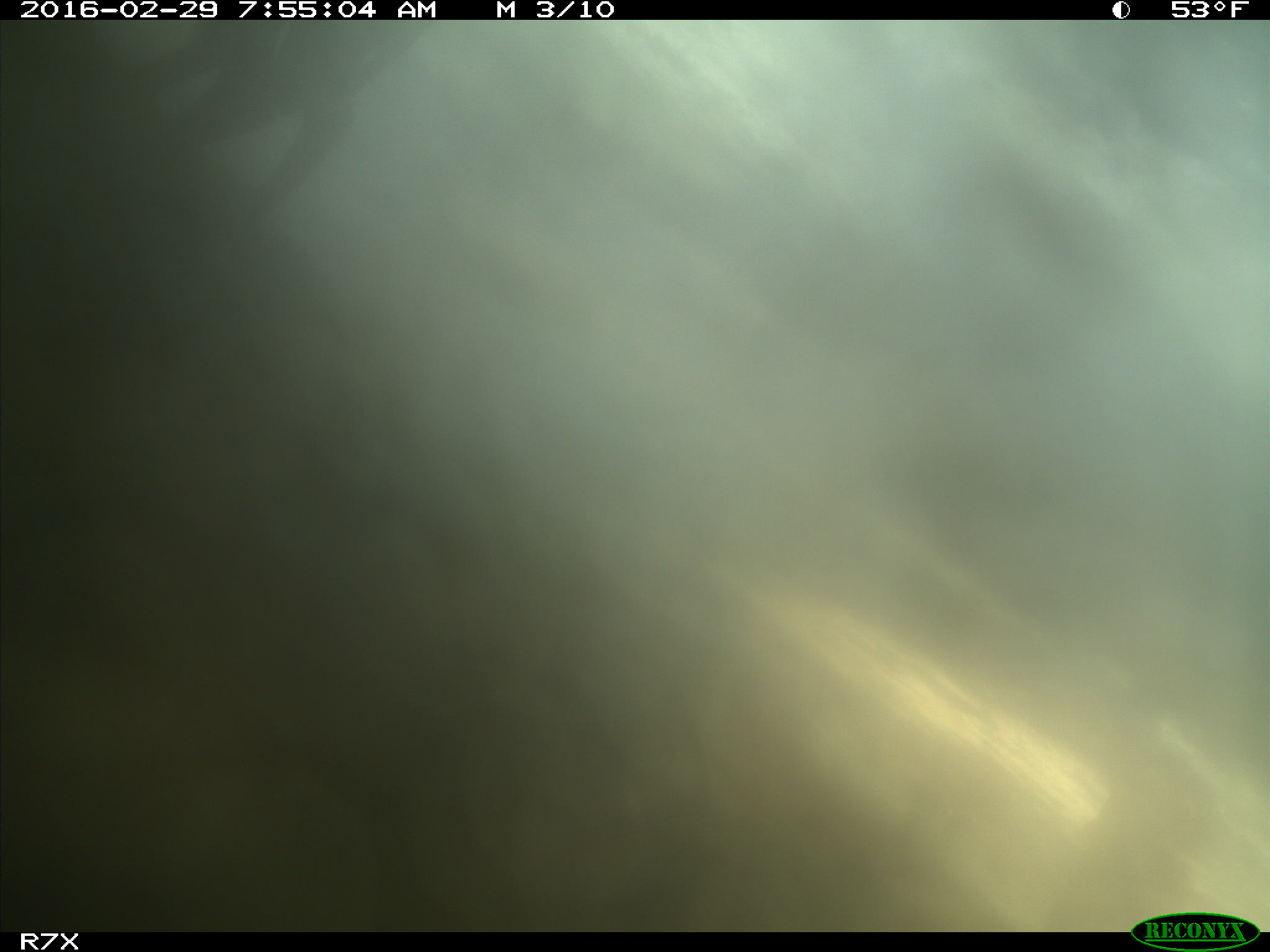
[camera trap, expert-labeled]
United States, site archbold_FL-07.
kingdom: Animalia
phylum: Chordata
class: Mammalia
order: Artiodactyla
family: Bovidae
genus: Bos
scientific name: Bos taurus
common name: domestic cow